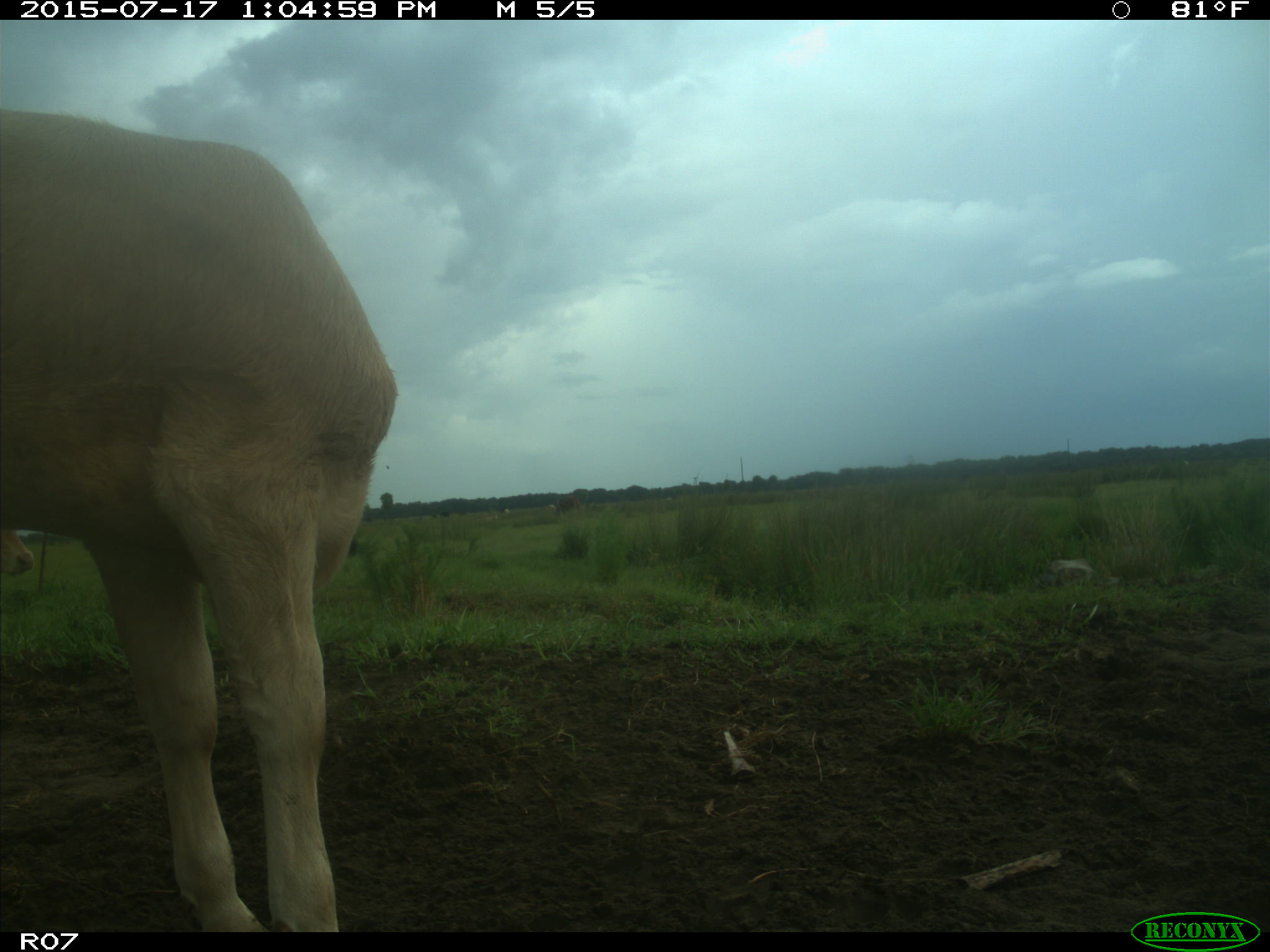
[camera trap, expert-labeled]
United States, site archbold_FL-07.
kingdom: Animalia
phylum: Chordata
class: Mammalia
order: Artiodactyla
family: Bovidae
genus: Bos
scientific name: Bos taurus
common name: domestic cow